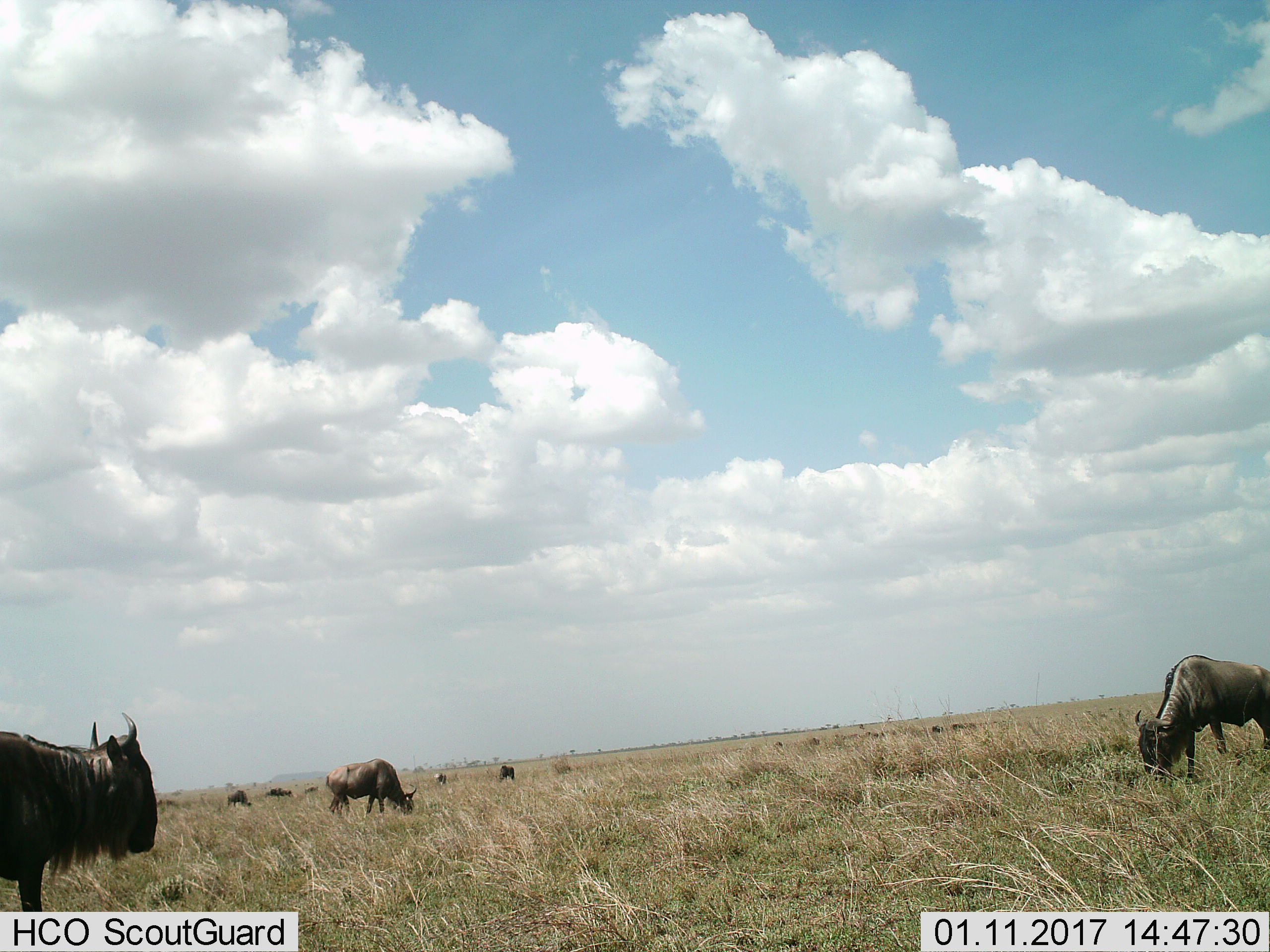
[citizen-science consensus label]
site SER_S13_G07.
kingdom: Animalia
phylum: Chordata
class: Mammalia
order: Artiodactyla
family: Bovidae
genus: Connochaetes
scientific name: Connochaetes taurinus taurinus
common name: blue wildebeest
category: wildebeestblue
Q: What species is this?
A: Wildebeestblue (blue wildebeest) (Connochaetes taurinus taurinus).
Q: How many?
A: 6.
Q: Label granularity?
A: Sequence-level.